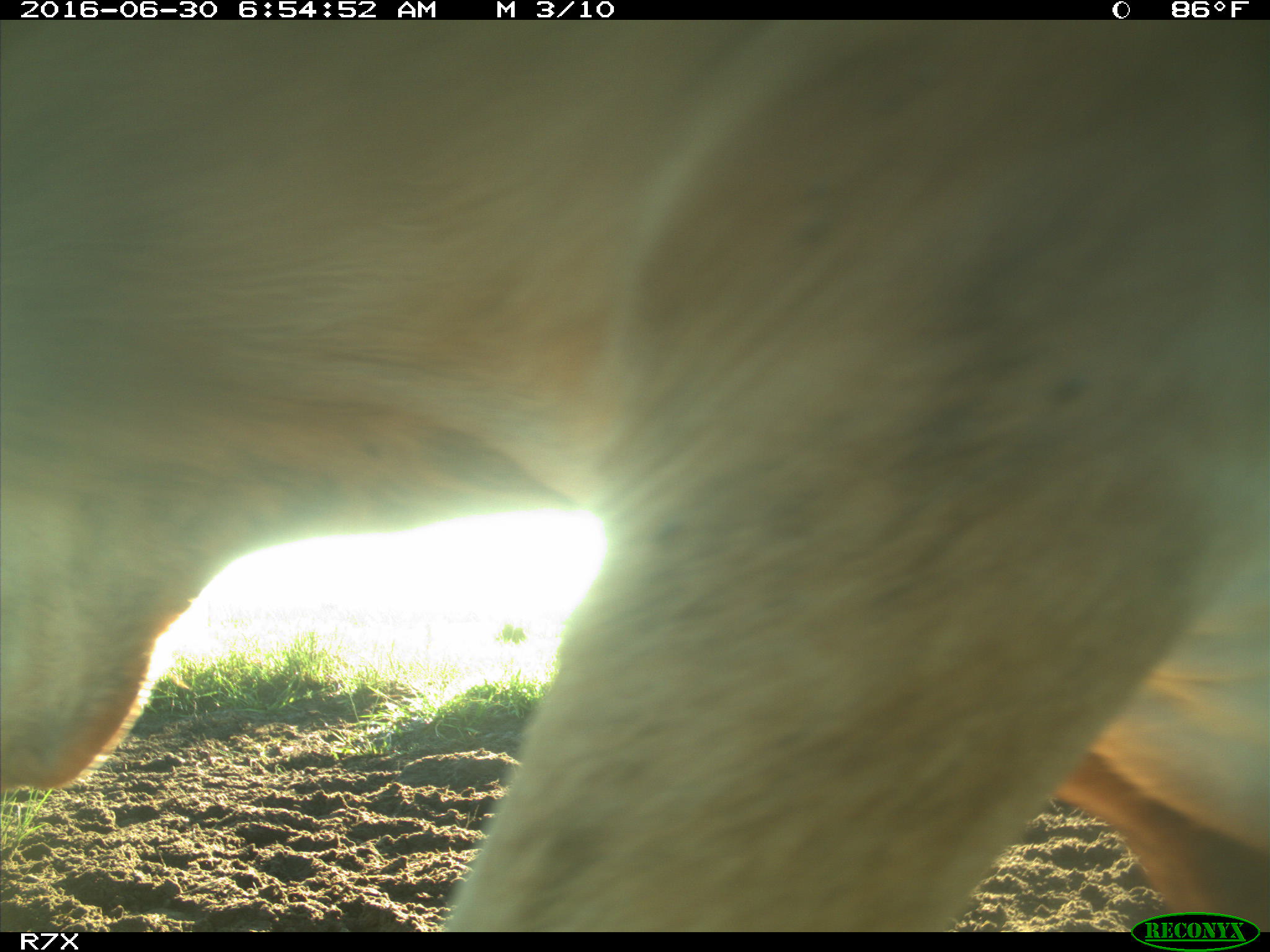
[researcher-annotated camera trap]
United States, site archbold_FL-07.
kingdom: Animalia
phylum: Chordata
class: Mammalia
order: Artiodactyla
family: Bovidae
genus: Bos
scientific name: Bos taurus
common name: domestic cow